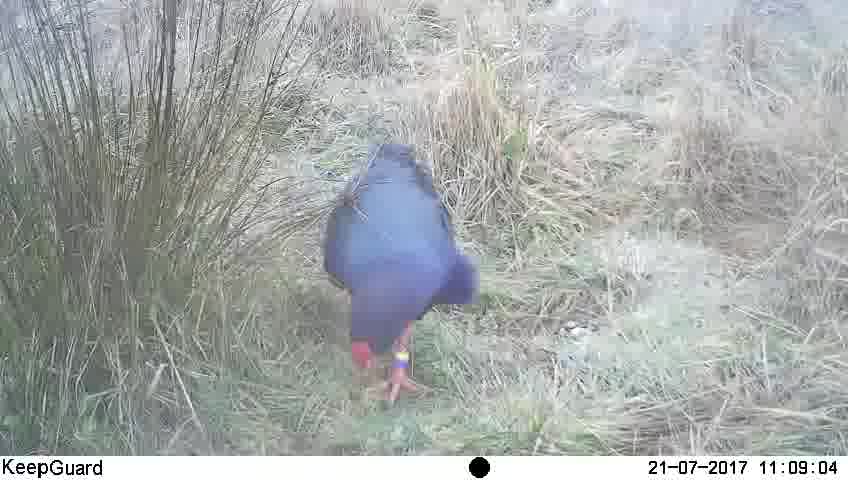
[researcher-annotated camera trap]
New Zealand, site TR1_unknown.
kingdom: Animalia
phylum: Chordata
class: Aves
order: Gruiformes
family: Rallidae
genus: Porphyrio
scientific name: Porphyrio mantelli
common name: takahe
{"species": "takahe (Porphyrio mantelli)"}